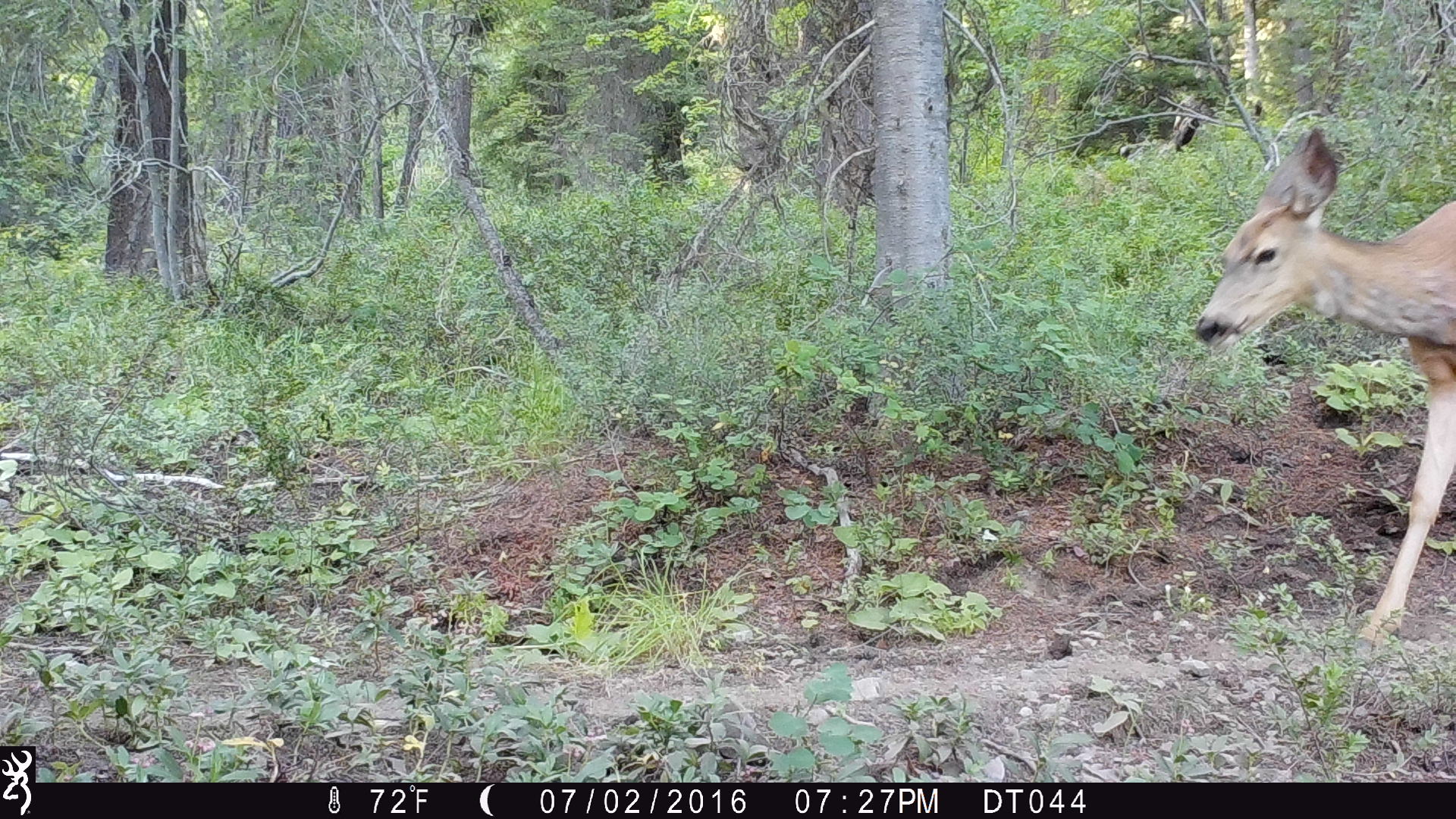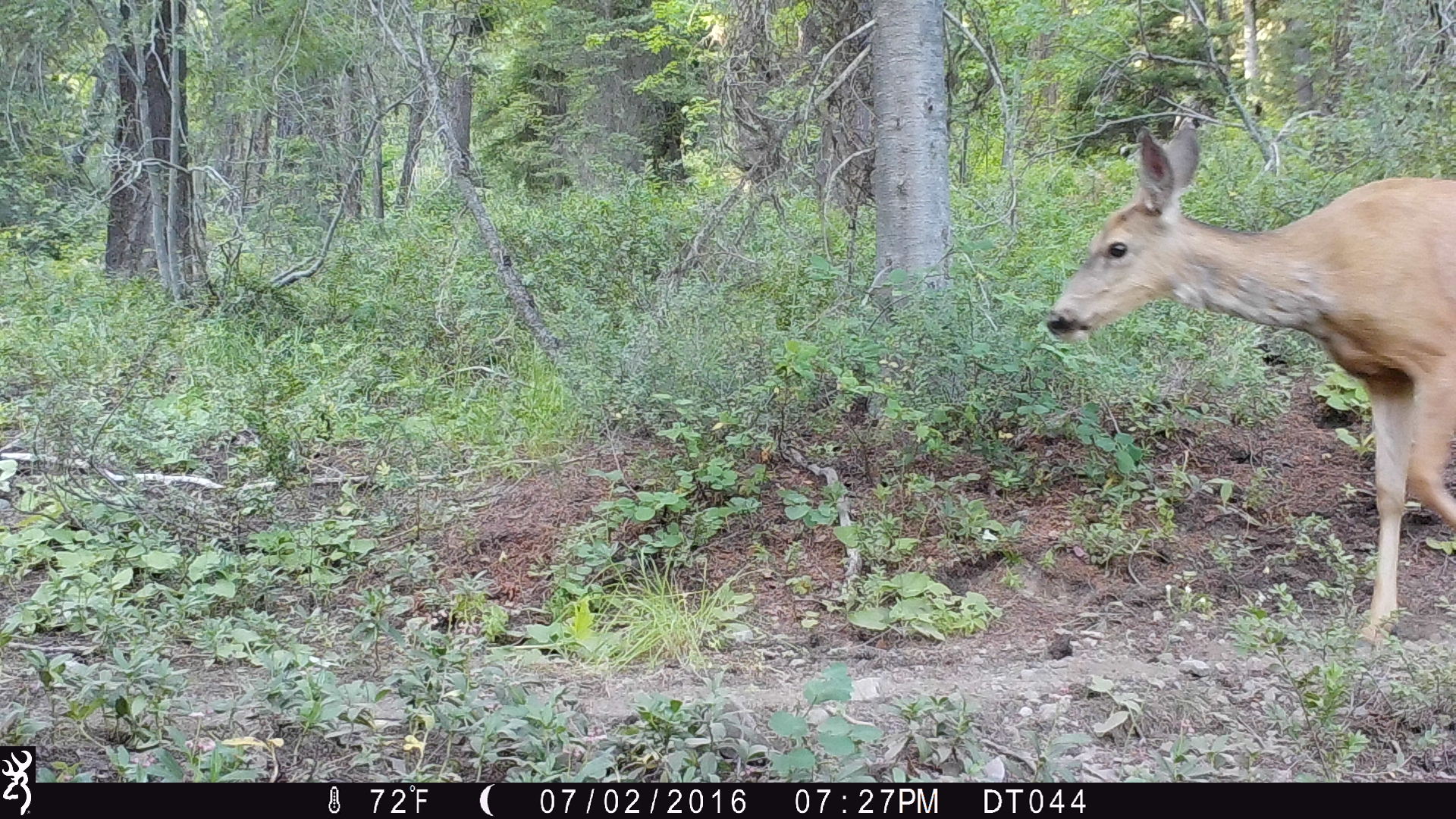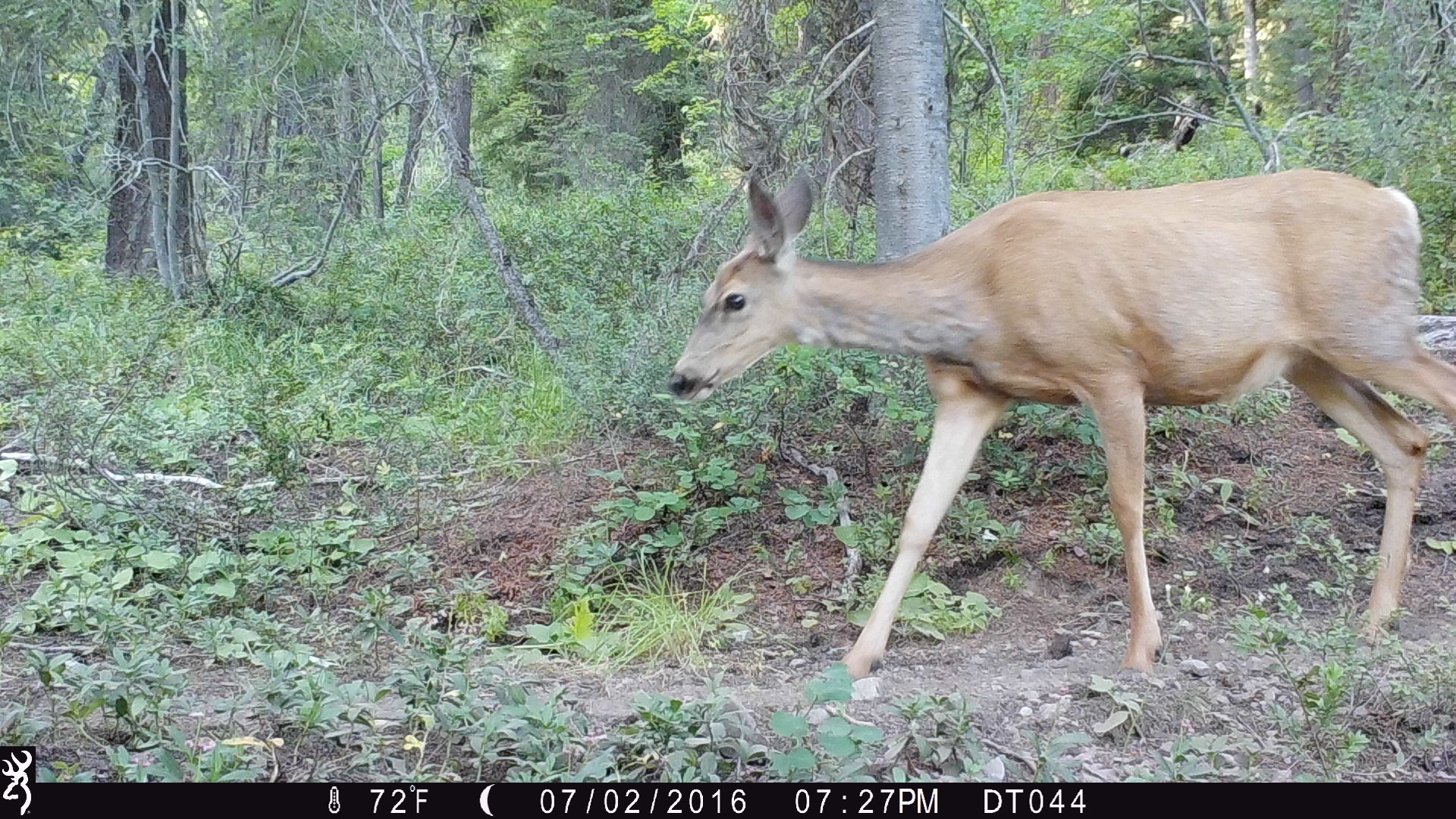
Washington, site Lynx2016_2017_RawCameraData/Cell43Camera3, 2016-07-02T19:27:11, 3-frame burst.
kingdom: Animalia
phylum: Chordata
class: Mammalia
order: Artiodactyla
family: Cervidae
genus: Odocoileus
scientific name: Odocoileus hemionus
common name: mule deer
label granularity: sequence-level